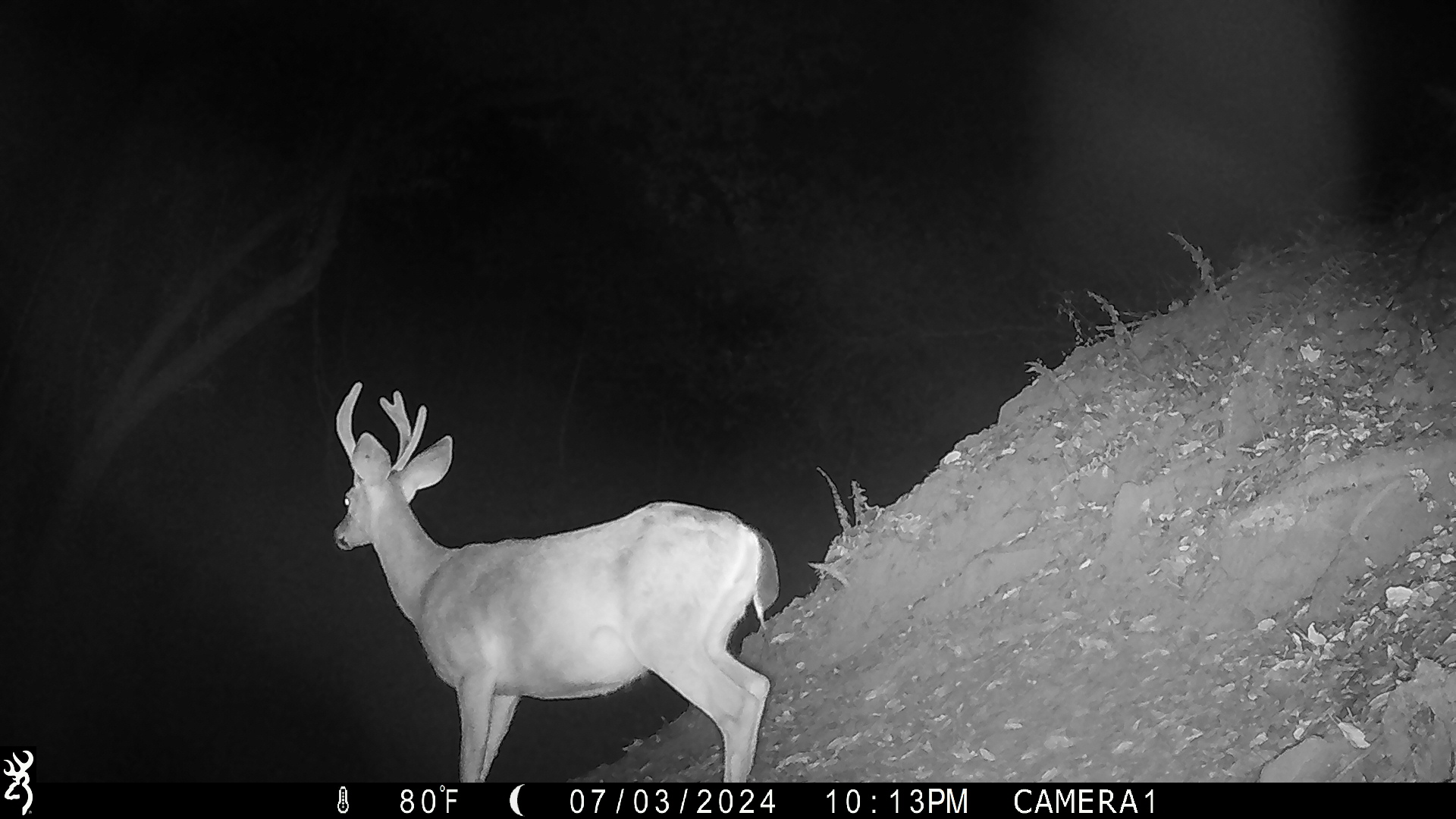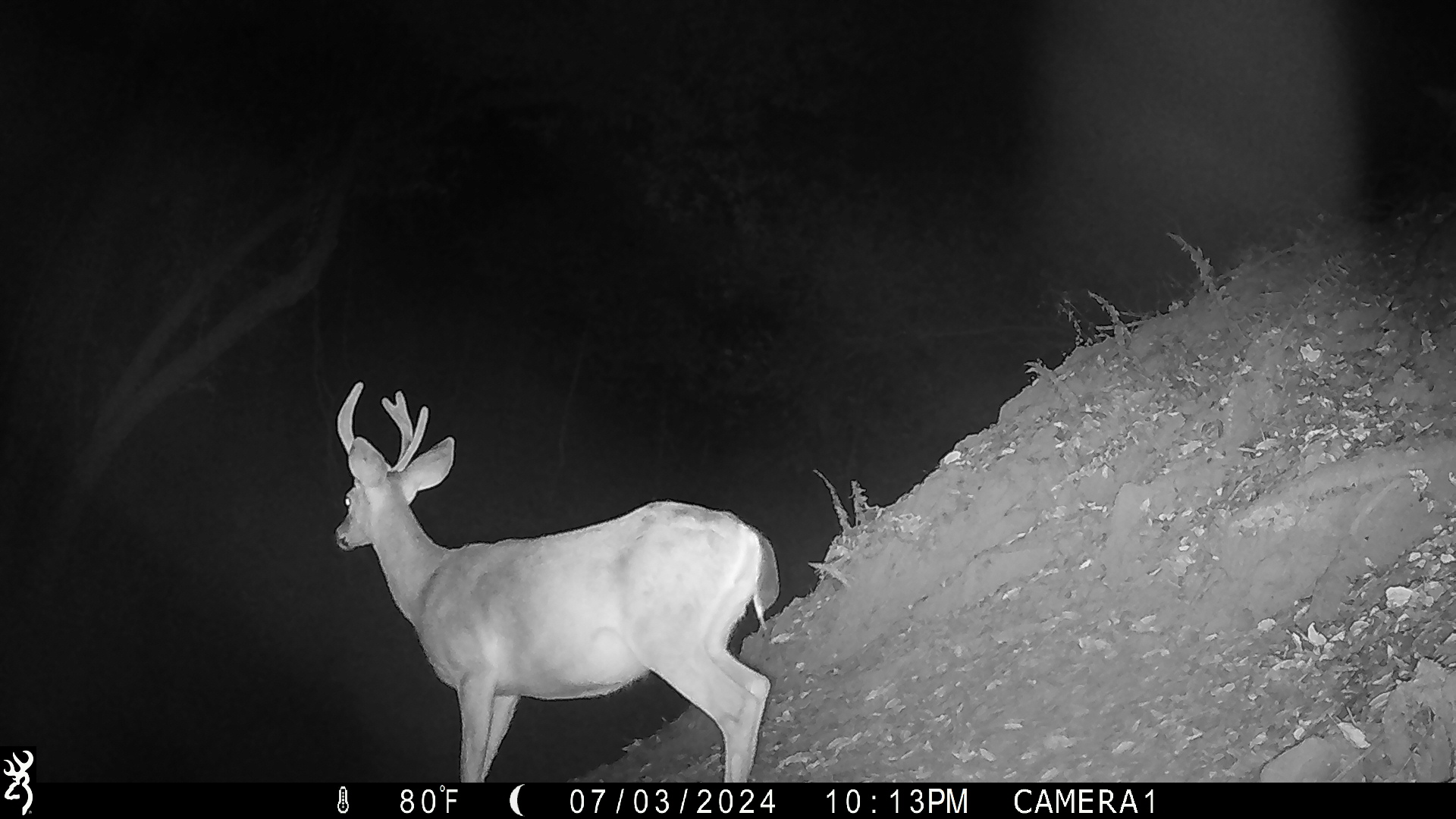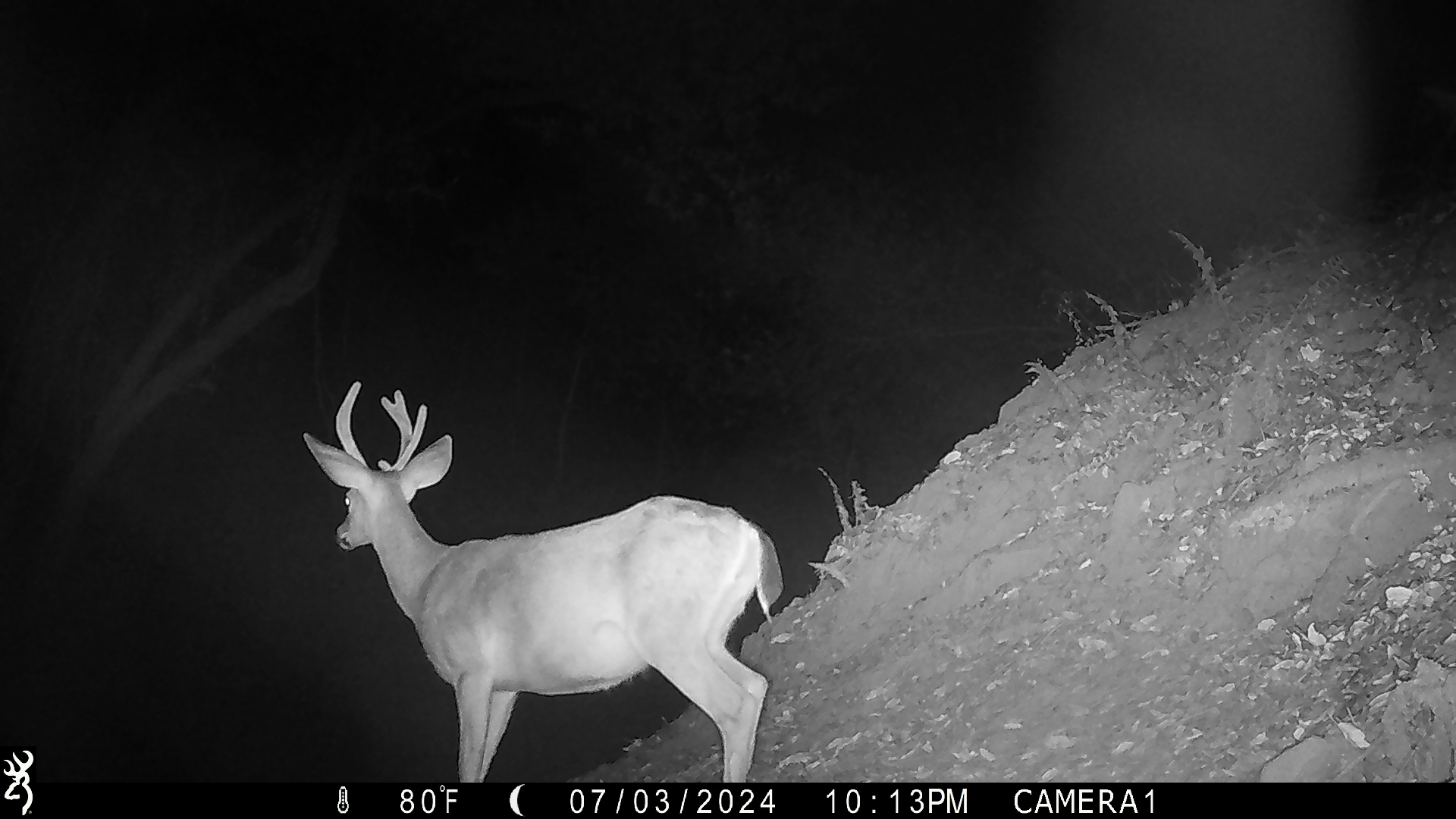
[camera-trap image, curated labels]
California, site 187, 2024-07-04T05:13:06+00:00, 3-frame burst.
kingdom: Animalia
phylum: Chordata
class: Mammalia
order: Artiodactyla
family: Cervidae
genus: Odocoileus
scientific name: Odocoileus hemionus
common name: mule deer